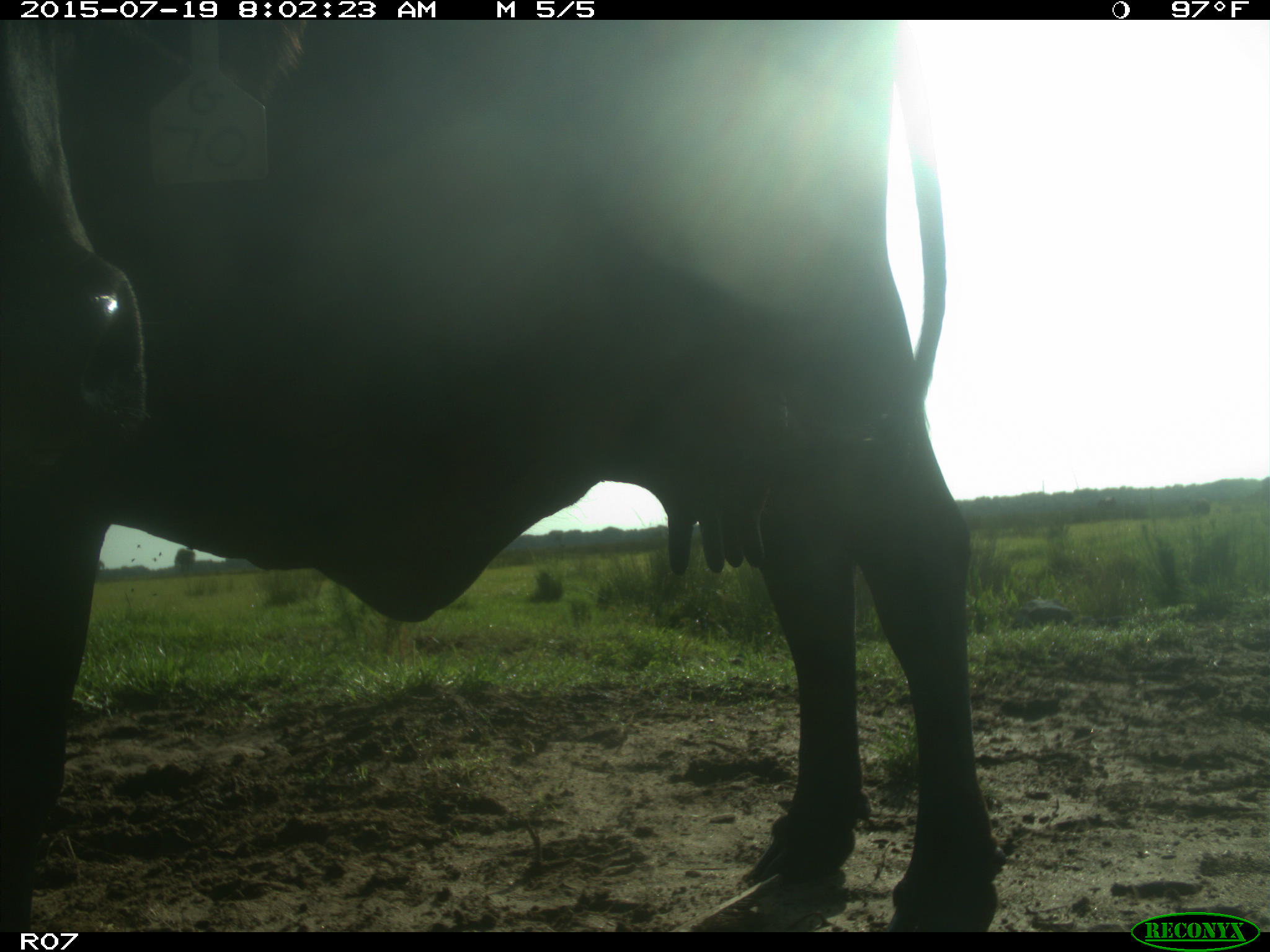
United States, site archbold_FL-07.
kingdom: Animalia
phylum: Chordata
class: Mammalia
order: Artiodactyla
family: Bovidae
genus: Bos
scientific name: Bos taurus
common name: domestic cow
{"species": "Bos taurus (domestic cow)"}